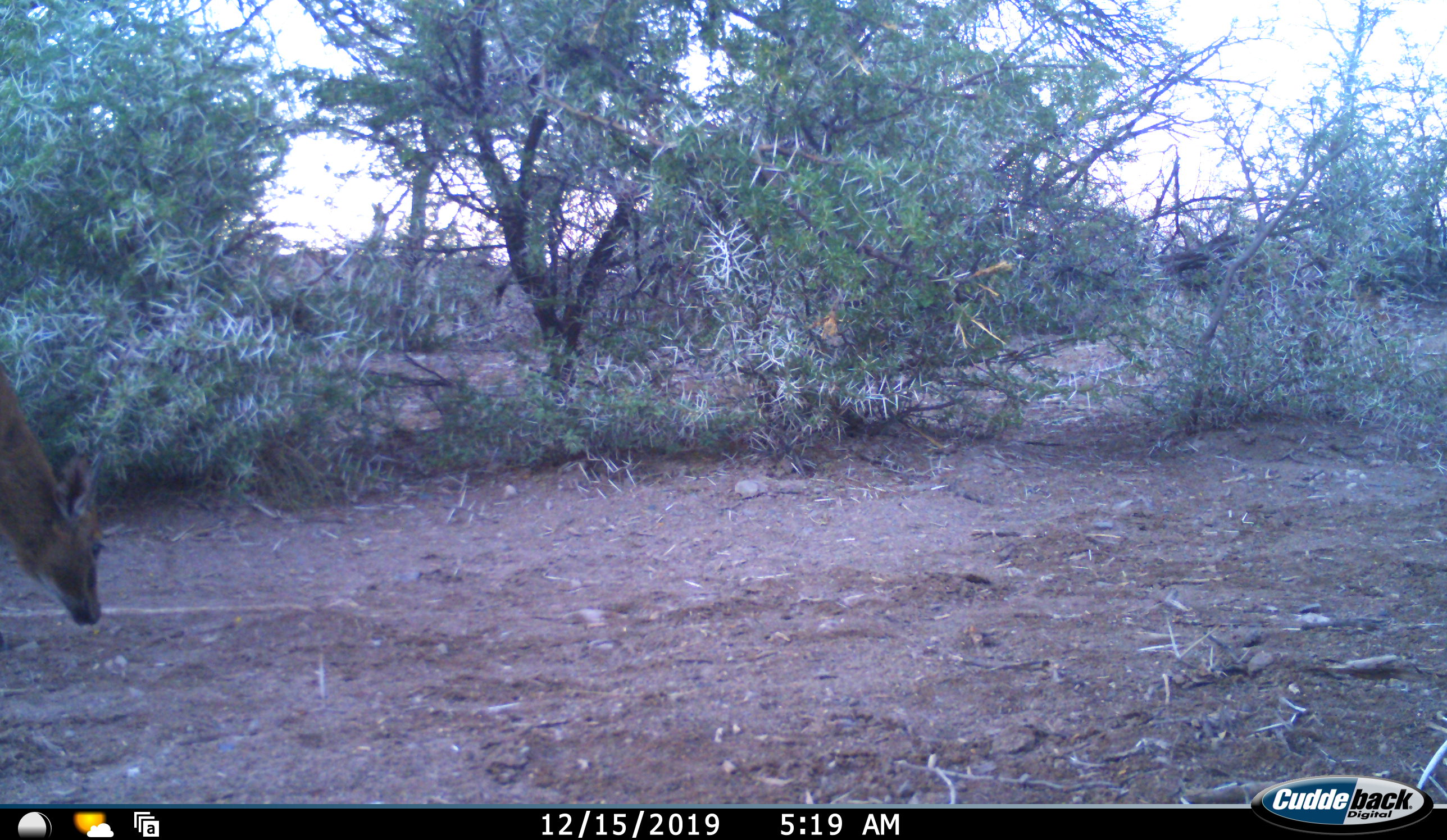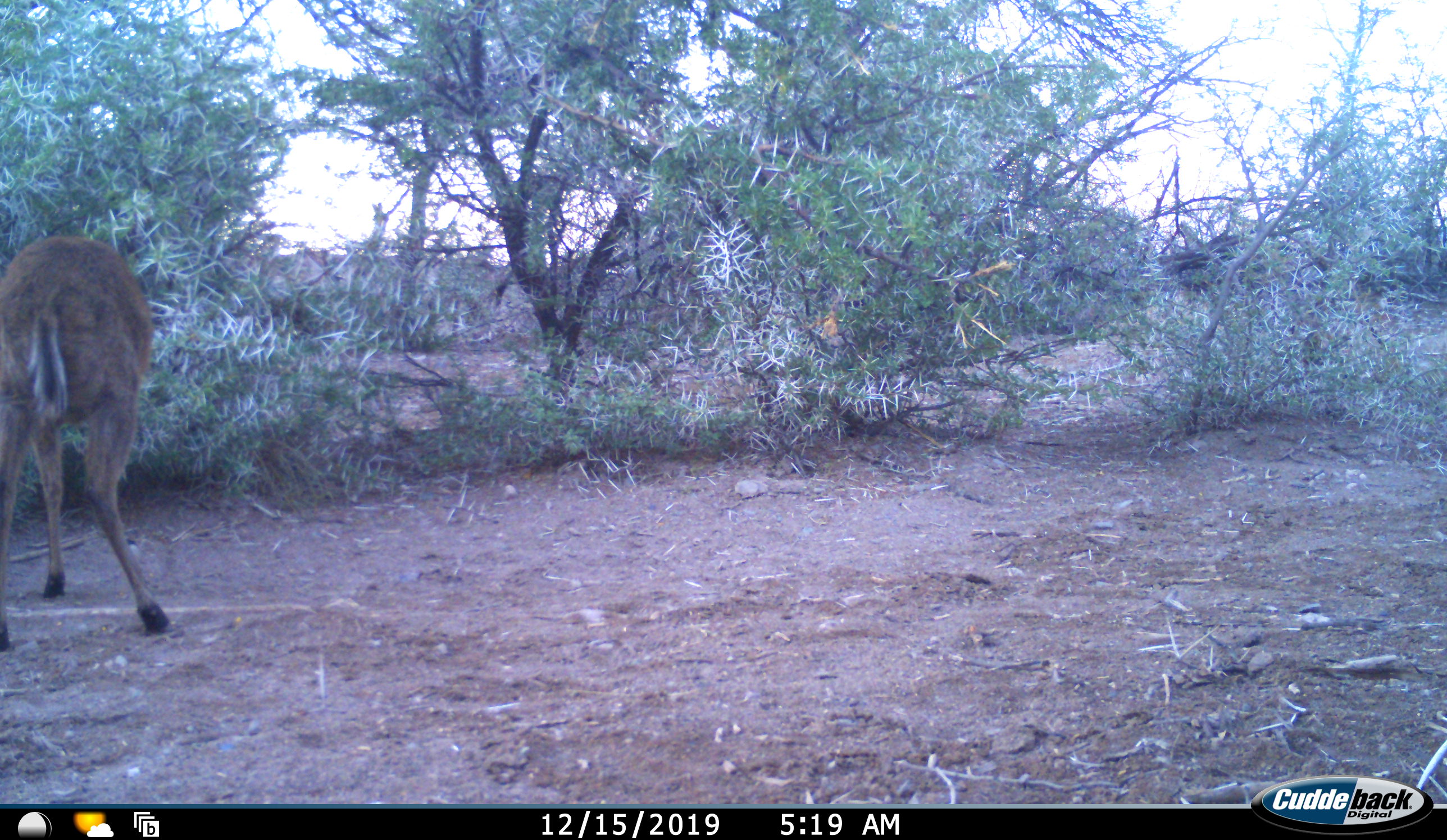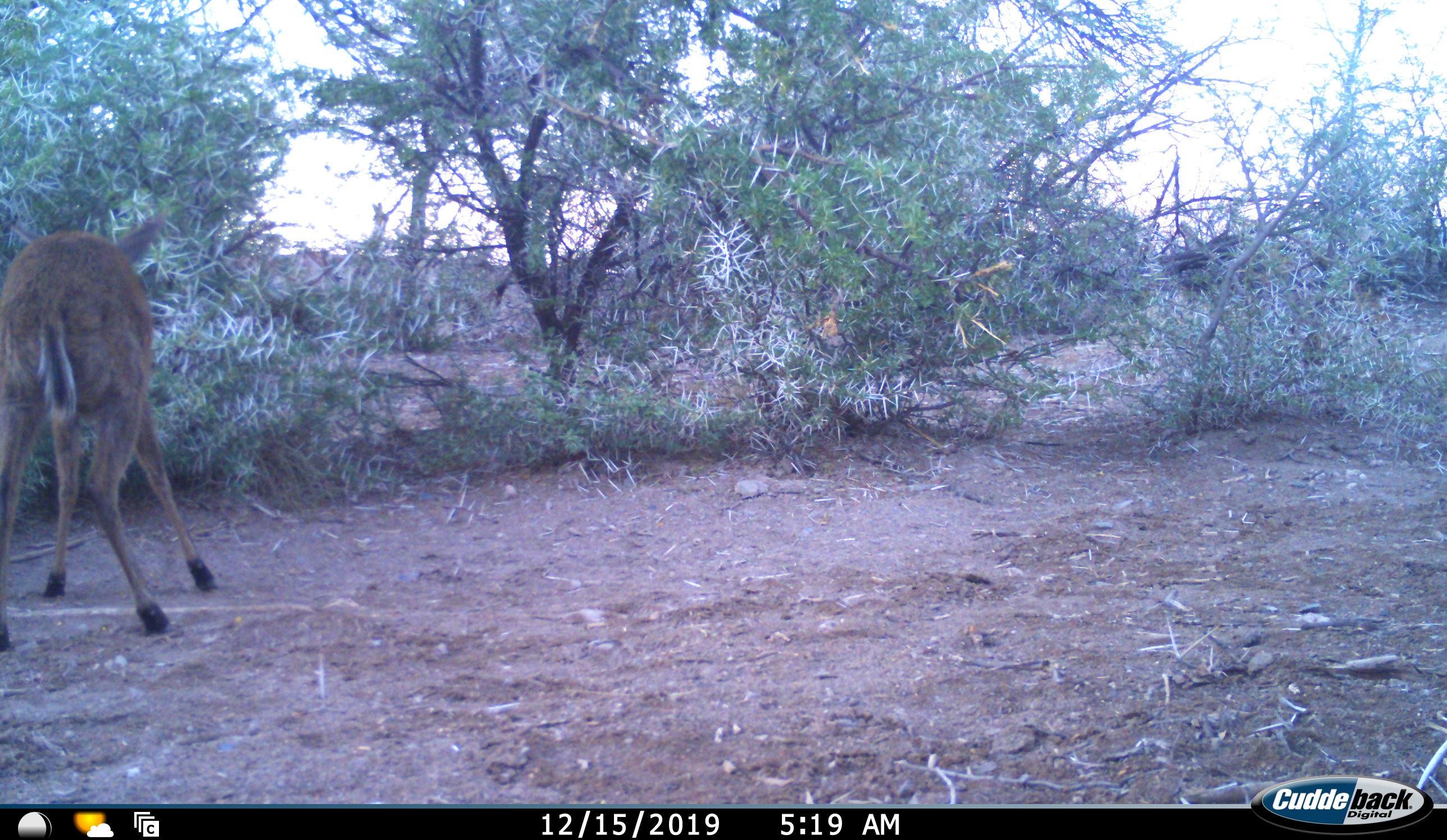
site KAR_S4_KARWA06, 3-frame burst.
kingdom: Animalia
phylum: Chordata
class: Mammalia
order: Artiodactyla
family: Bovidae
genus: Sylvicapra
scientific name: Sylvicapra grimmia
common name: common duiker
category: duikercommongrey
Duikercommongrey (common duiker) (Sylvicapra grimmia), count 1. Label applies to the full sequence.